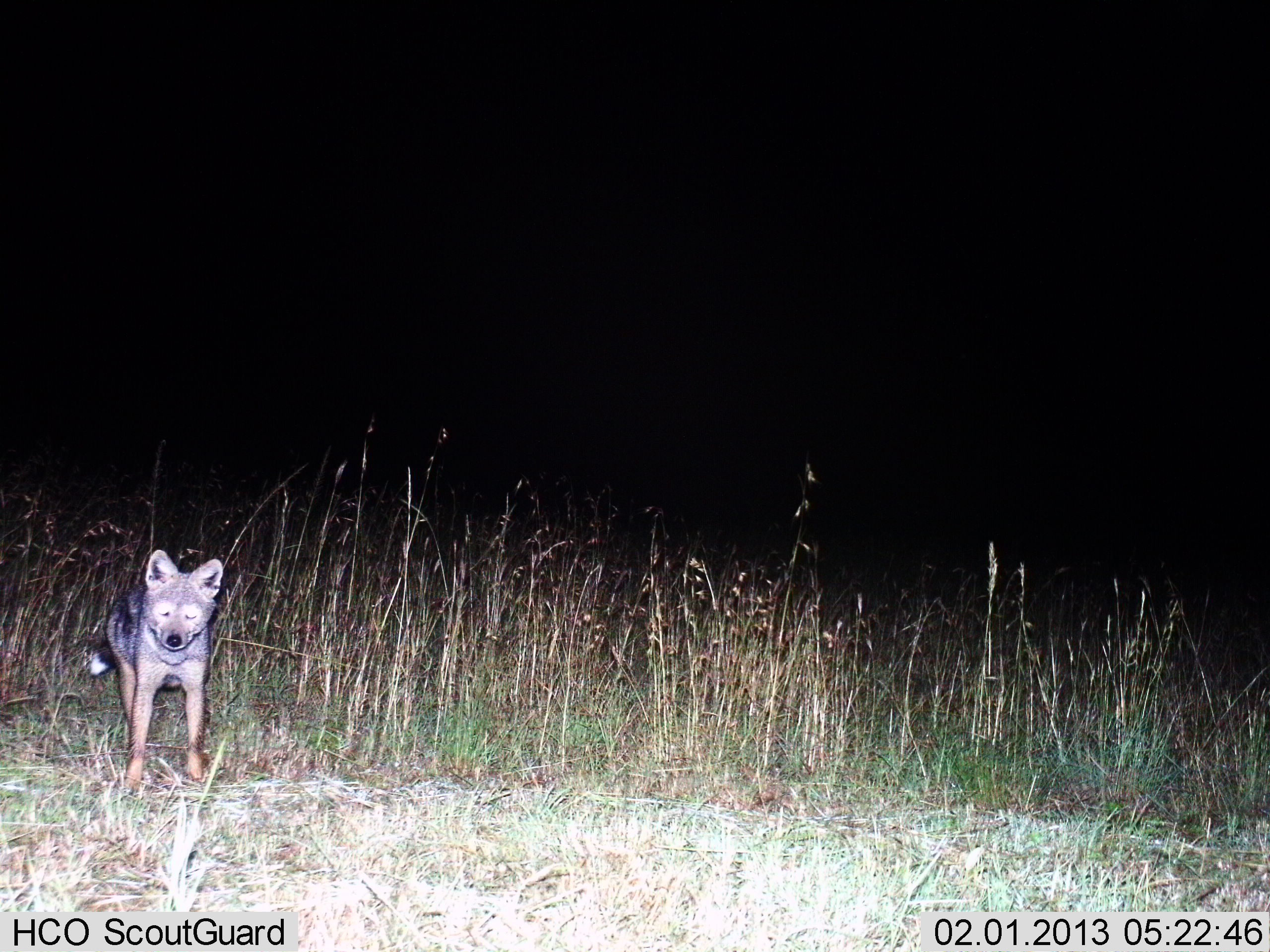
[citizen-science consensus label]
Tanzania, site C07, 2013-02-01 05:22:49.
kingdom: Animalia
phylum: Chordata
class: Mammalia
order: Carnivora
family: Canidae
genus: Lupulella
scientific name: Lupulella mesomelas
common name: black-backed jackal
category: jackal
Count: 1.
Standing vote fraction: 97%.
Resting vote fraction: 0%.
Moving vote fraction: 3%.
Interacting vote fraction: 0%.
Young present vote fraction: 6%.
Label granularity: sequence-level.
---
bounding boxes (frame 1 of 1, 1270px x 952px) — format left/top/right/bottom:
animal: 89/547/224/794